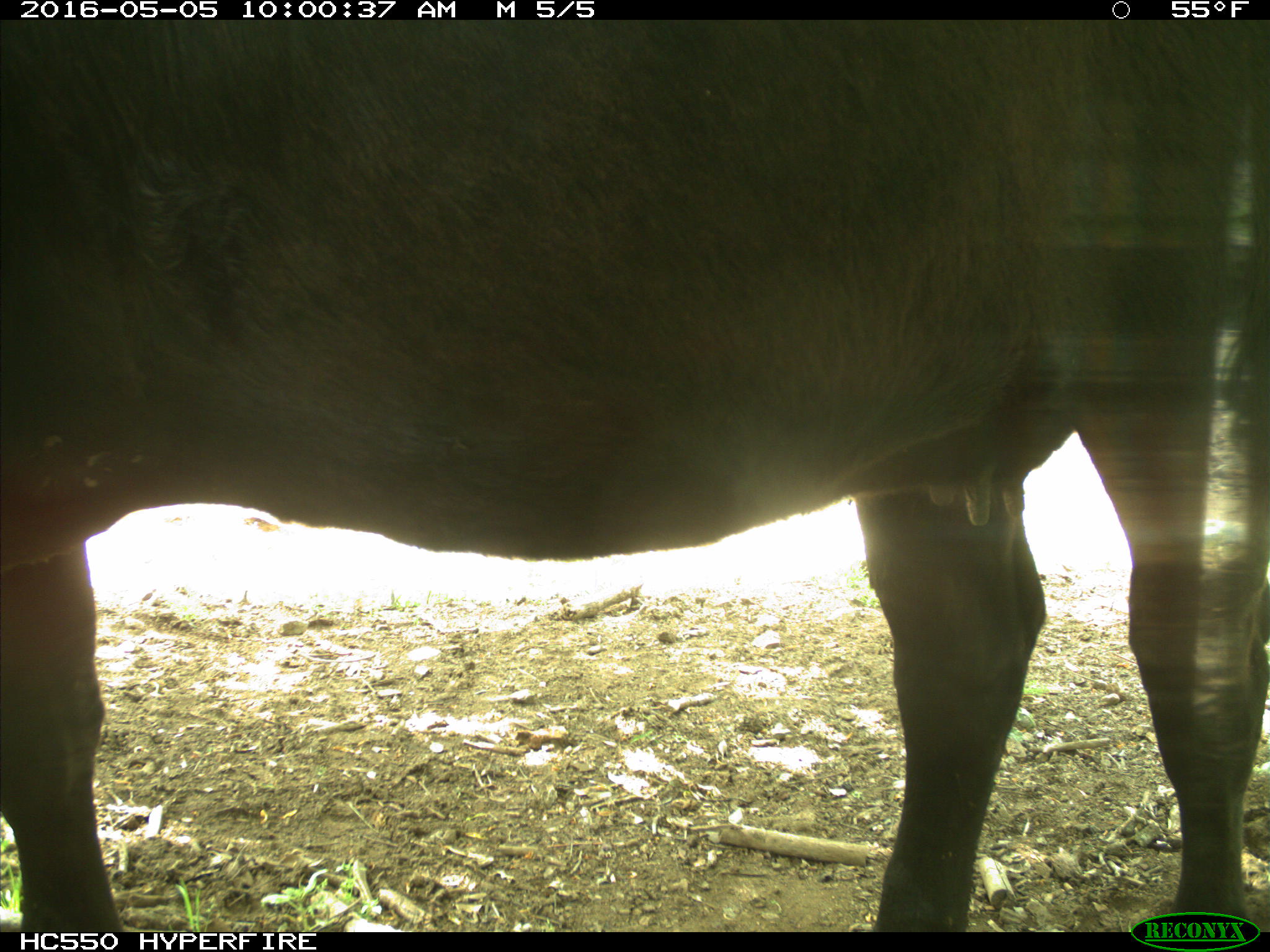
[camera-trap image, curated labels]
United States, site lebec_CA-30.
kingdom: Animalia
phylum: Chordata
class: Mammalia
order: Artiodactyla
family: Bovidae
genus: Bos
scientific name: Bos taurus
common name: domestic cow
Bos taurus (domestic cow).